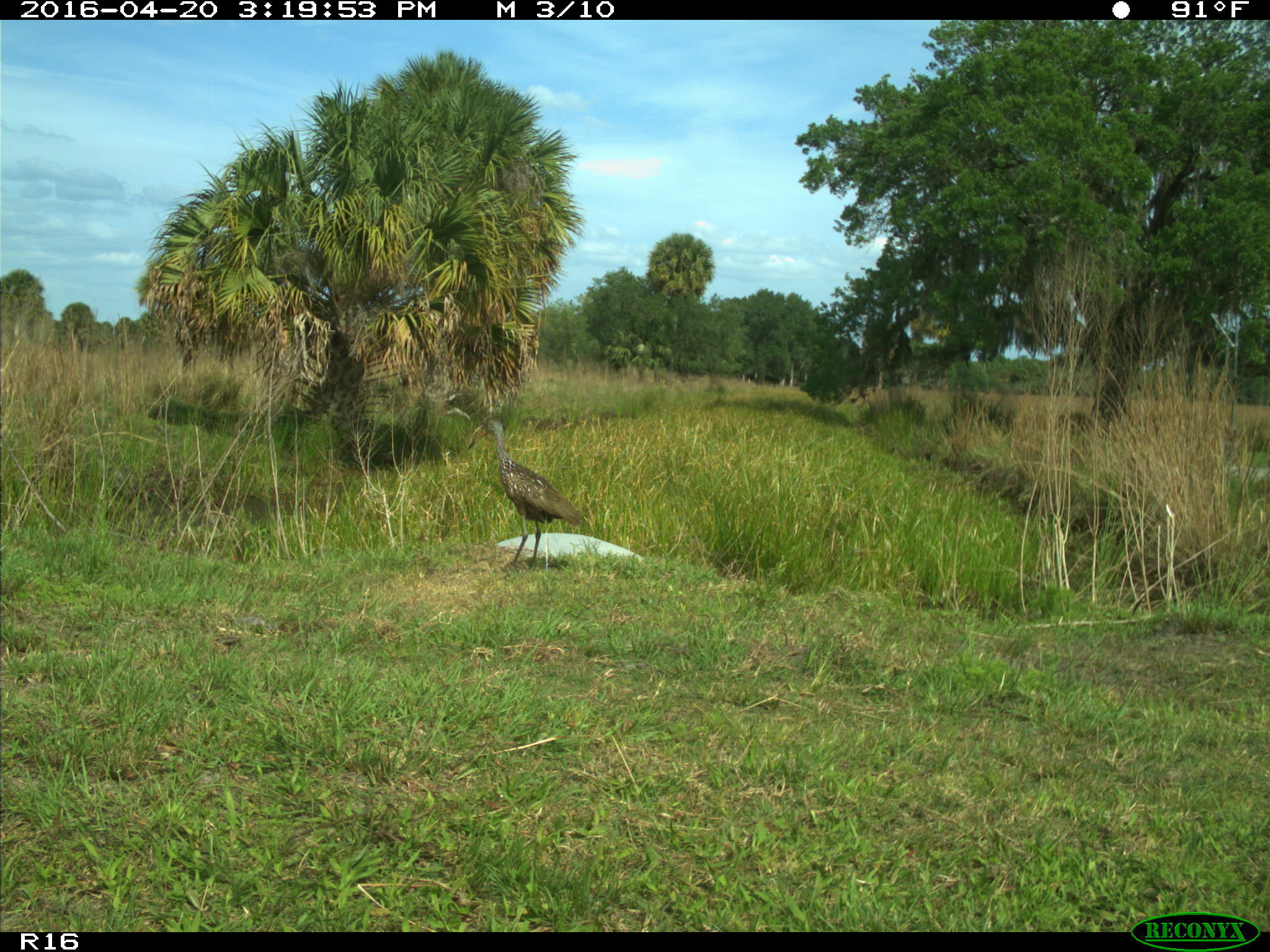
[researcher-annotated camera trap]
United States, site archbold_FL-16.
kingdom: Animalia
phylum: Chordata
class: Aves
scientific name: Aves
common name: birds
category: unidentified bird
Unidentified bird (birds) (Aves).